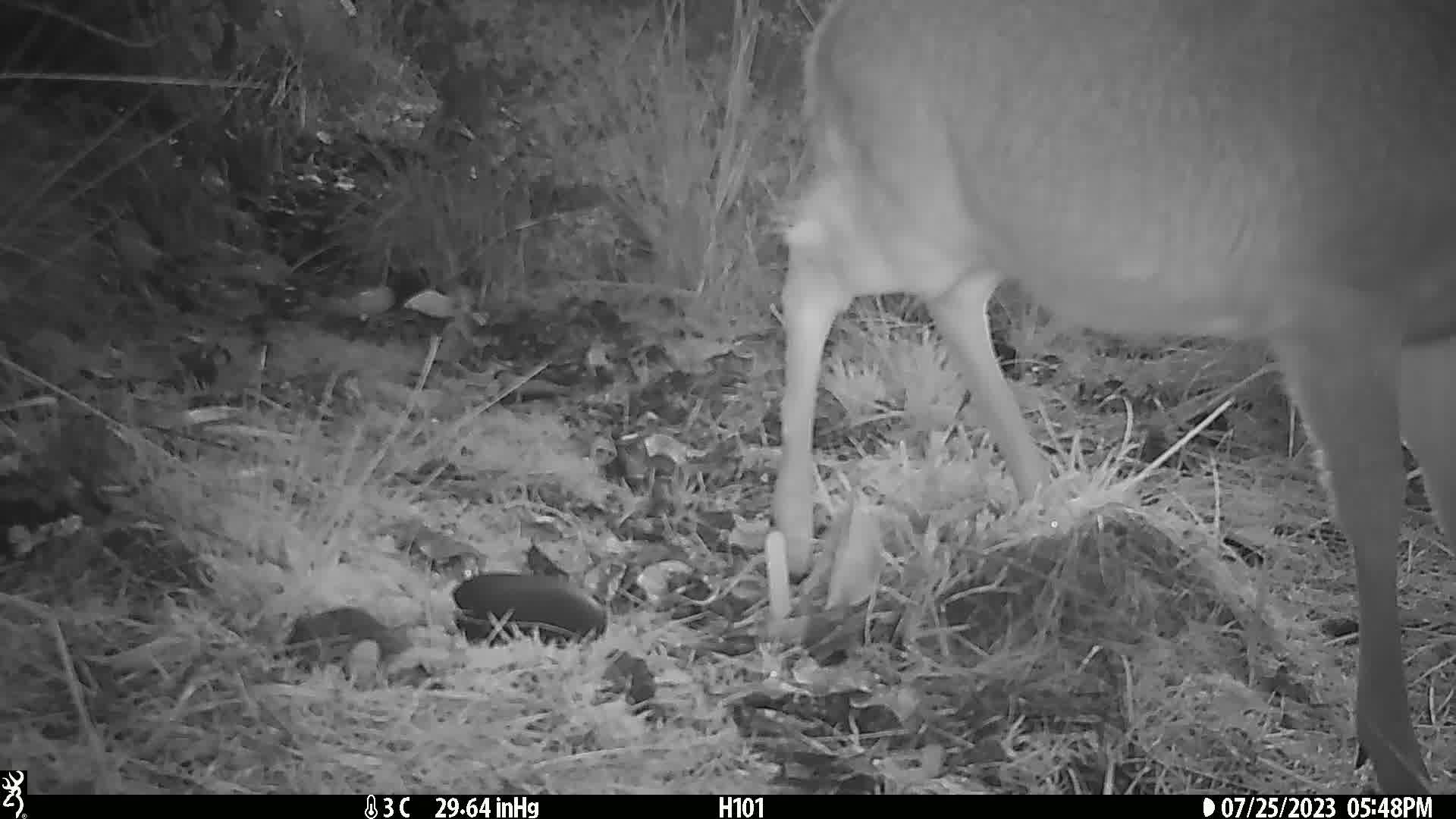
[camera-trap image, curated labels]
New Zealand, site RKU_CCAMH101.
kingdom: Animalia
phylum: Chordata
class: Mammalia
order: Artiodactyla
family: Cervidae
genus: Odocoileus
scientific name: Odocoileus virginianus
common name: white-tailed deer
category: white tailed deer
White tailed deer (white-tailed deer) (Odocoileus virginianus).